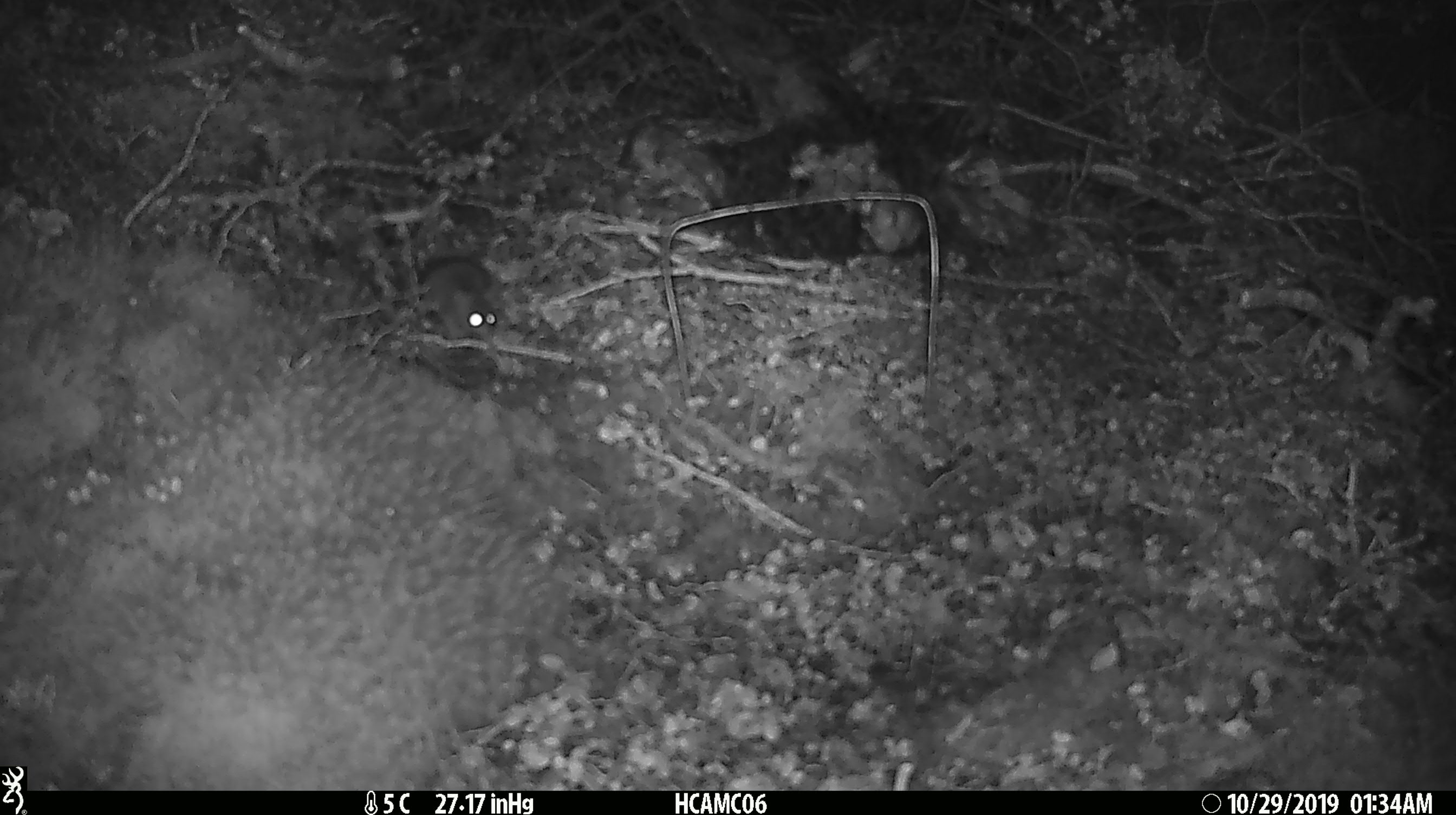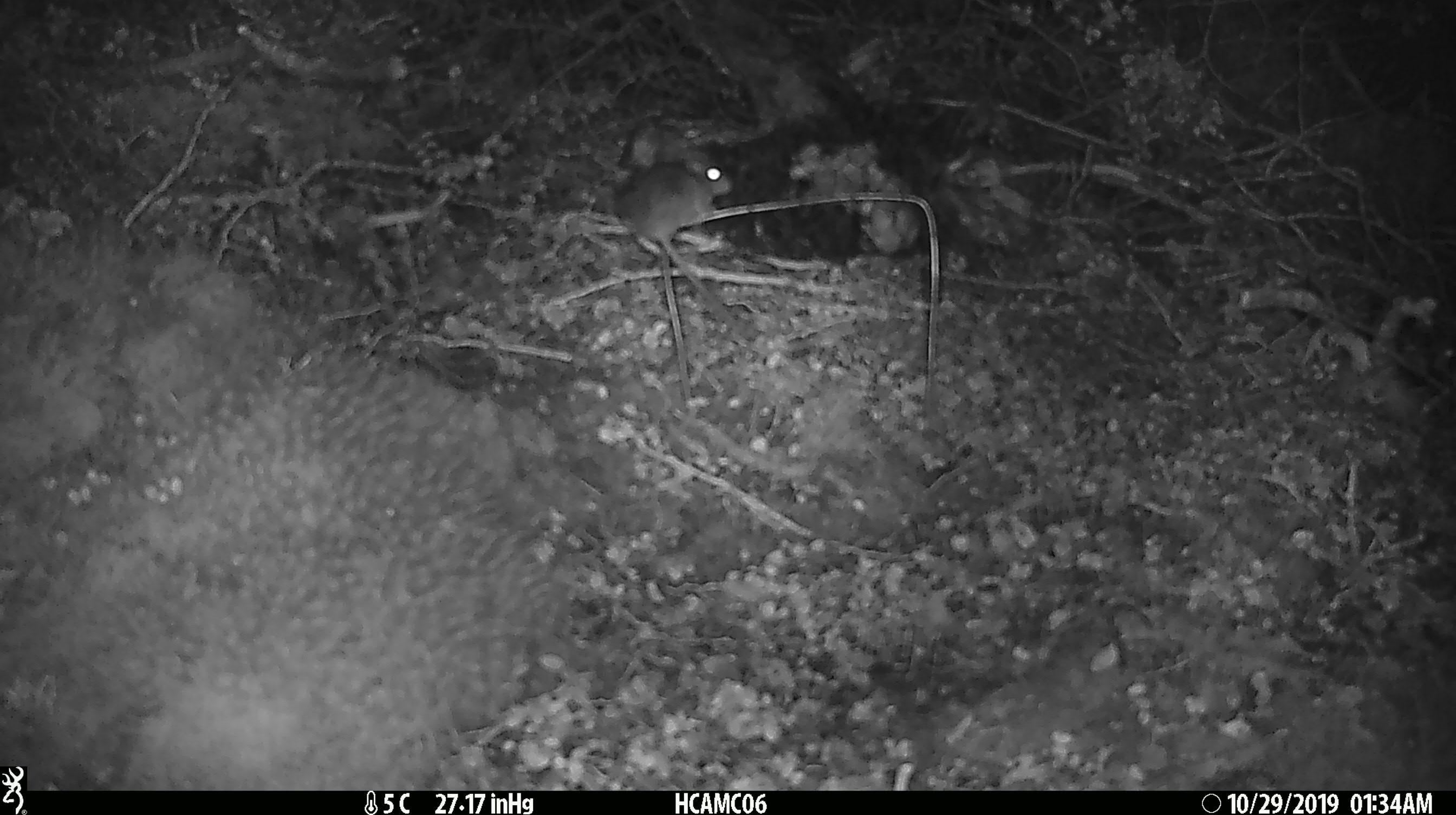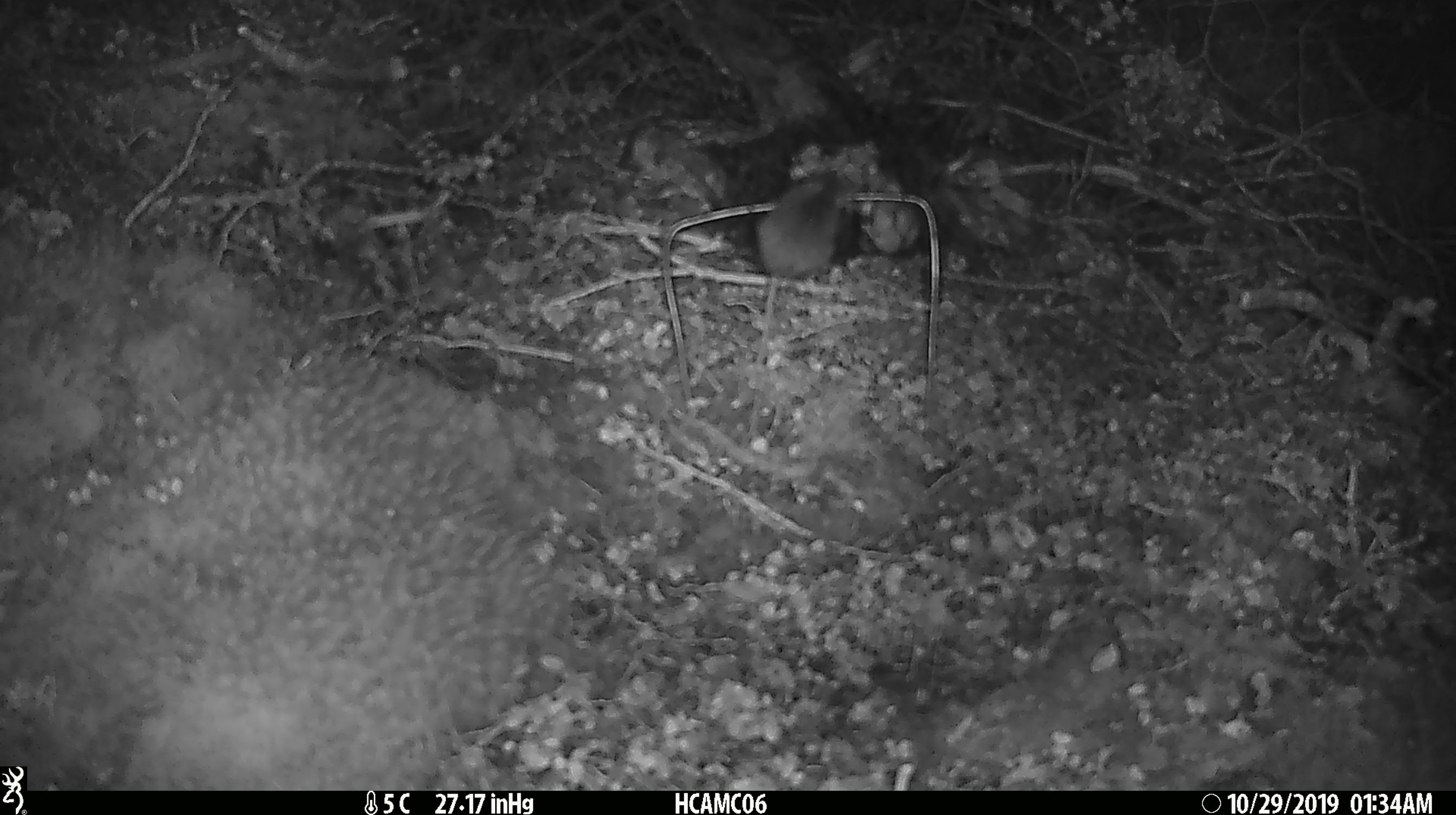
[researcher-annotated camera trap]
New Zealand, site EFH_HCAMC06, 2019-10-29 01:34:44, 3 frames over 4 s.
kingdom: Animalia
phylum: Chordata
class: Mammalia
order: Rodentia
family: Muridae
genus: Mus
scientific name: Mus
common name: mouse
Mouse (Mus).